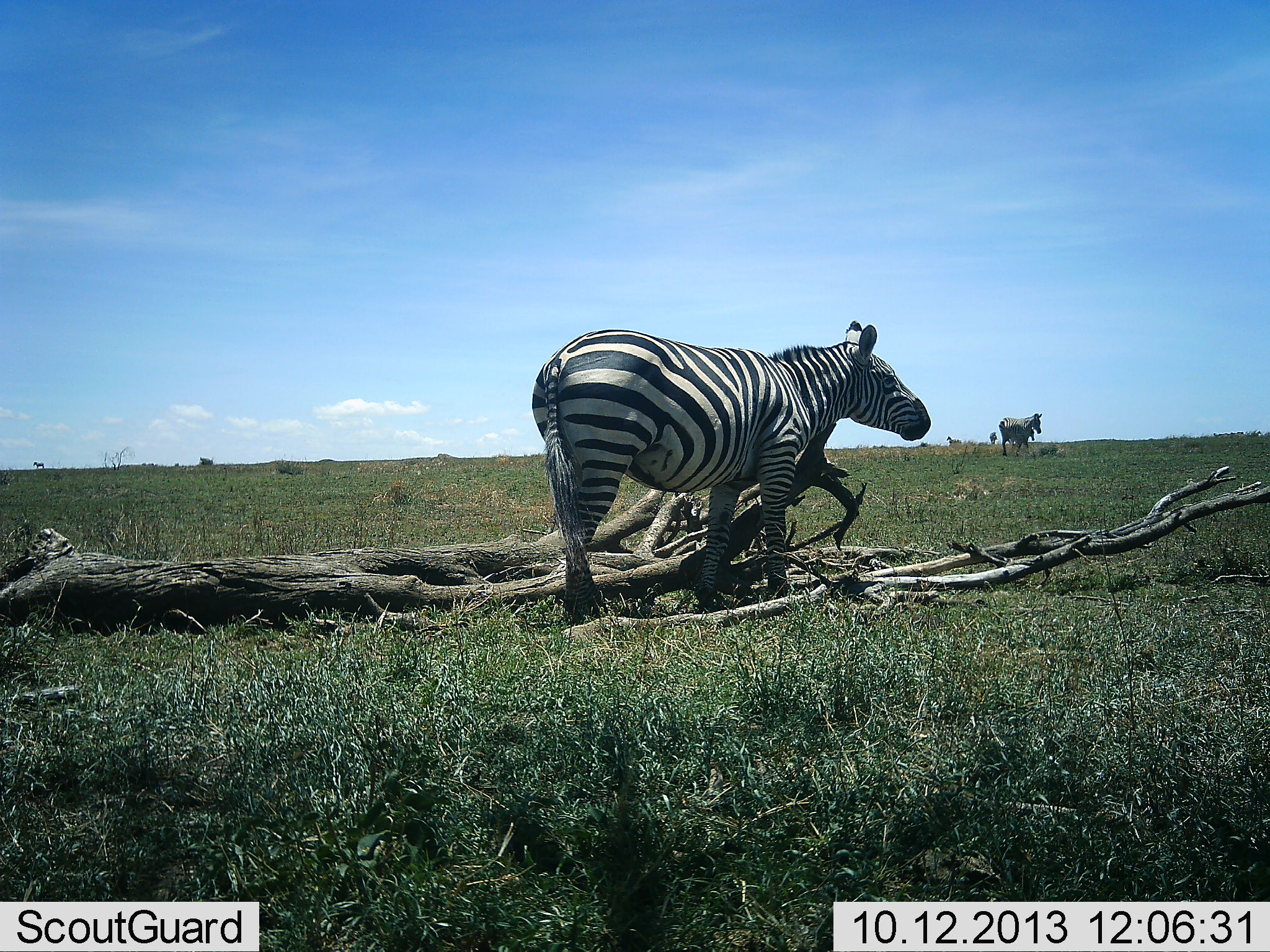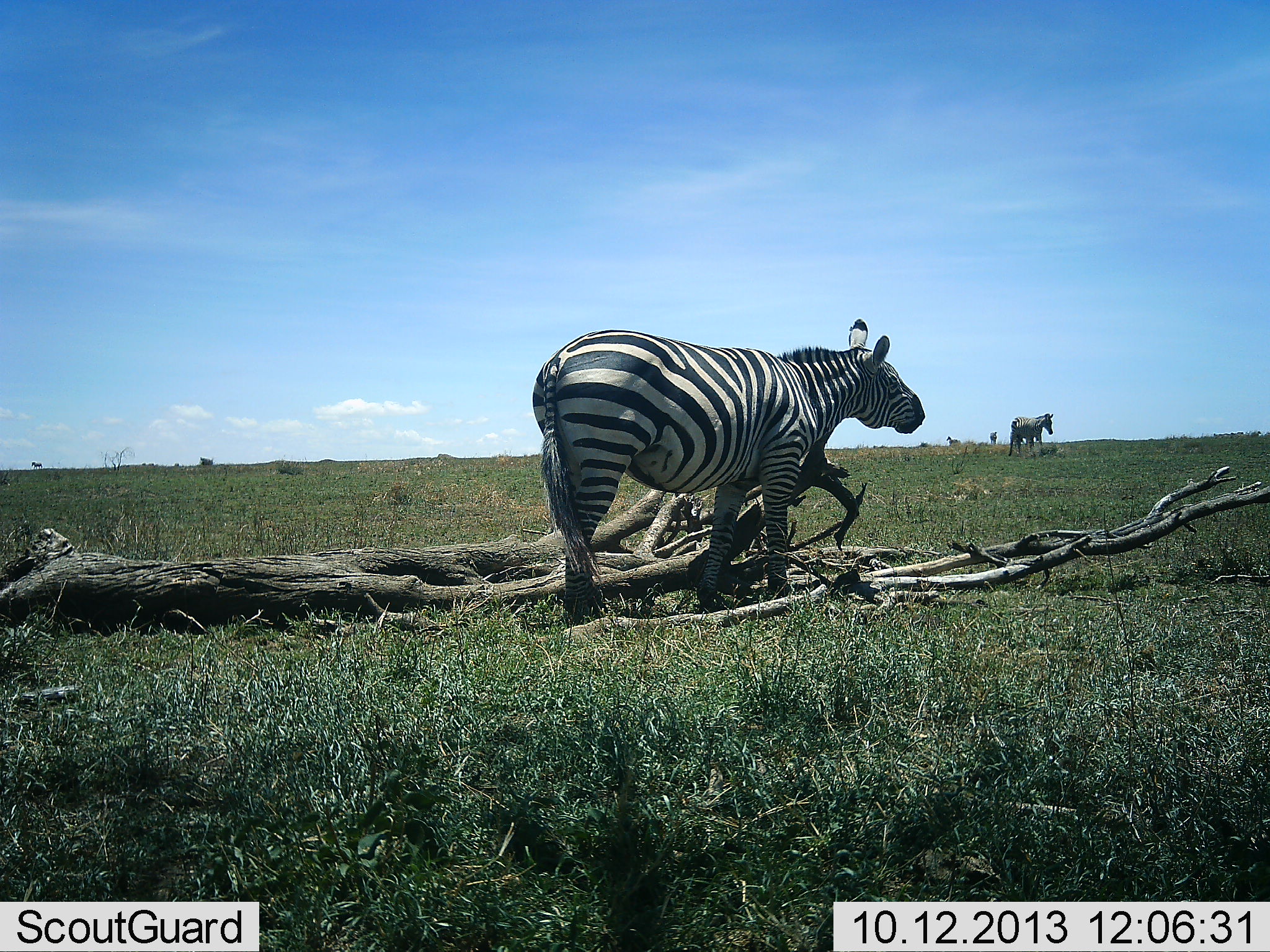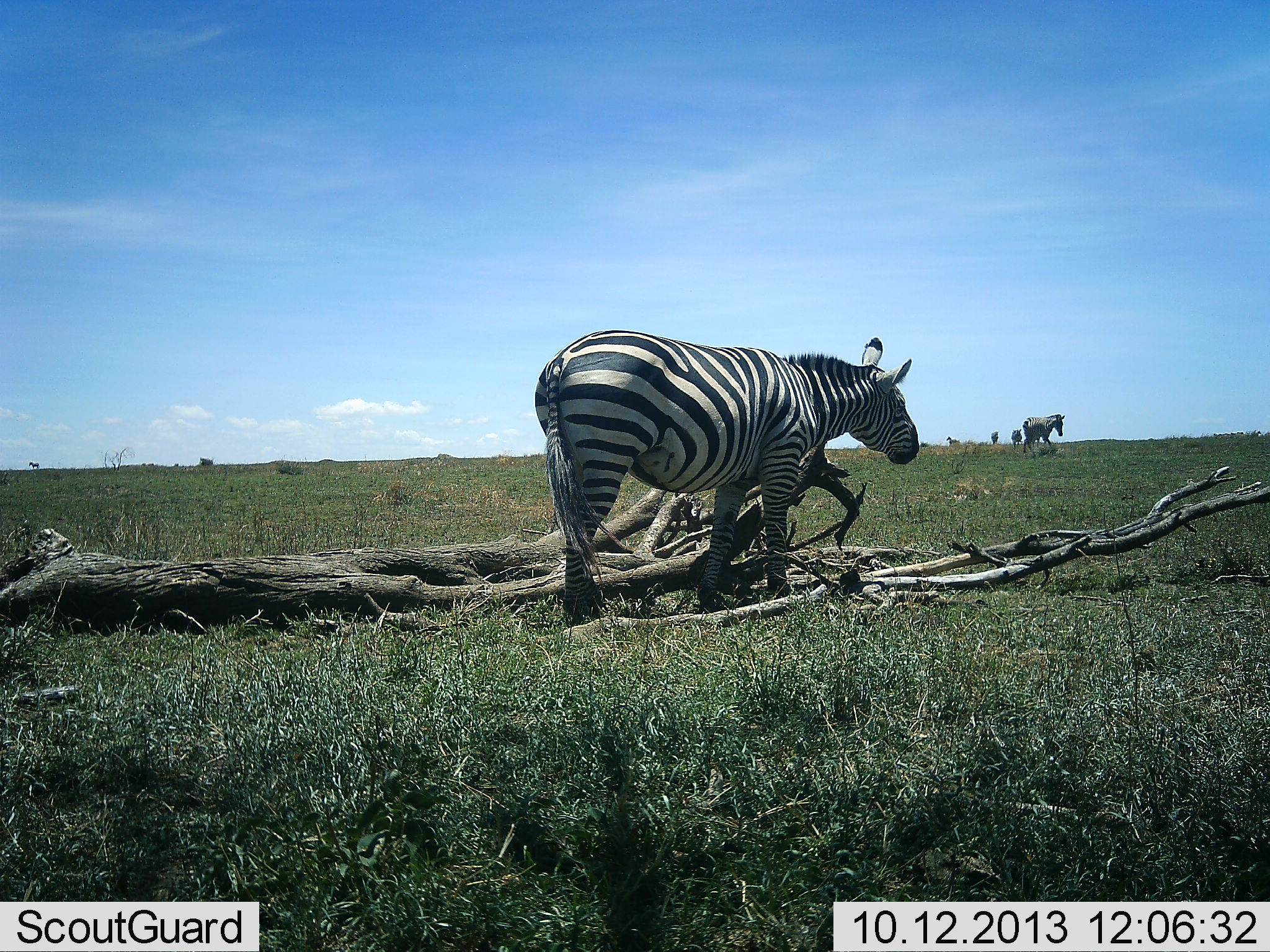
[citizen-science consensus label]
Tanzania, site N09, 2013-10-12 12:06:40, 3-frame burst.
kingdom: Animalia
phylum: Chordata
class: Mammalia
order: Perissodactyla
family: Equidae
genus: Equus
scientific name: Equus quagga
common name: plains zebra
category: zebra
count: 2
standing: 67%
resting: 4%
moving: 58%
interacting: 8%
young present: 4%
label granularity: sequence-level